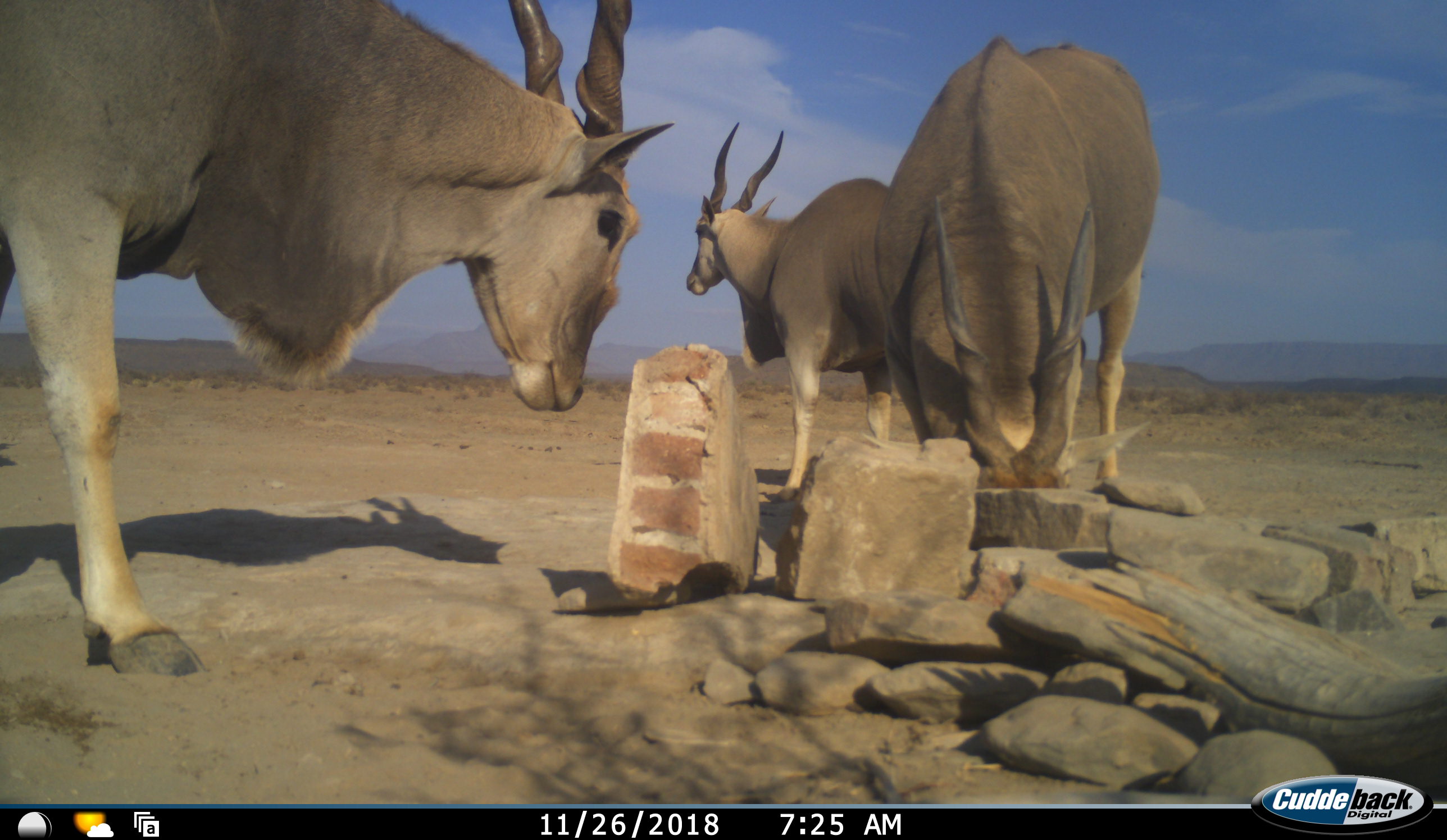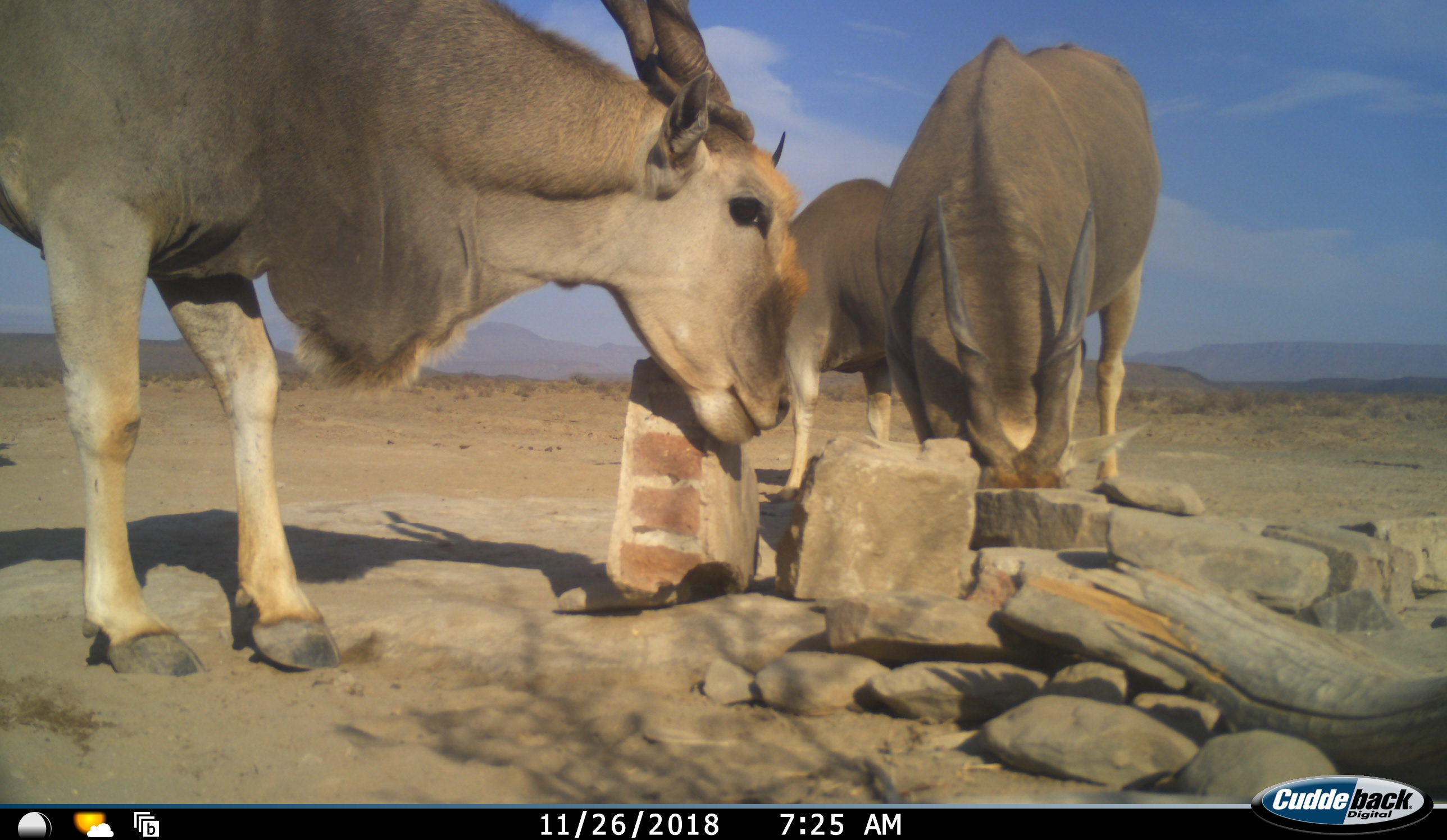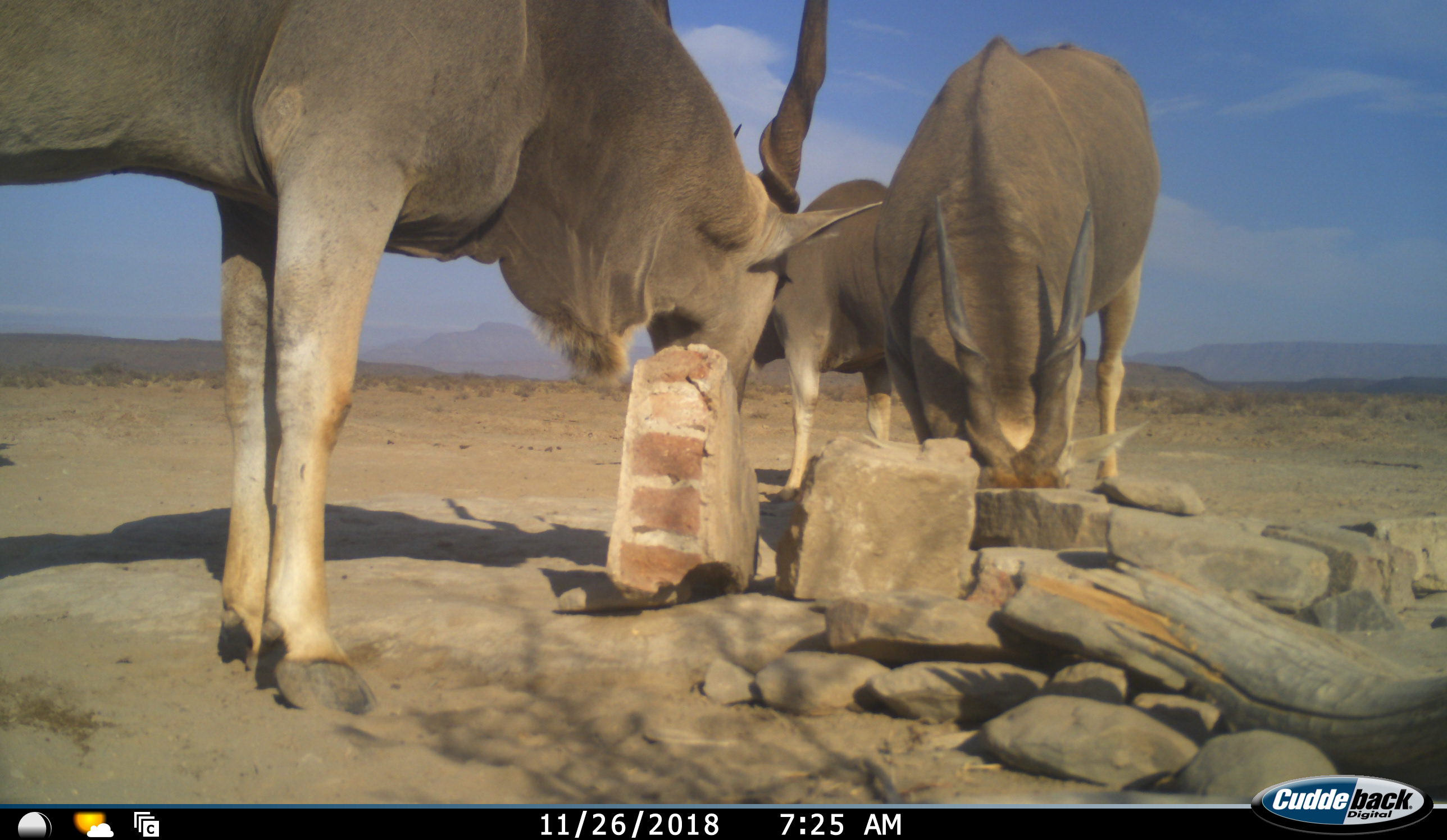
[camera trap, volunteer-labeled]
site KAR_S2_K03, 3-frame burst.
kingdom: Animalia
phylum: Chordata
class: Mammalia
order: Artiodactyla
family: Bovidae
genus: Tragelaphus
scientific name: Tragelaphus oryx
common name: eland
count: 3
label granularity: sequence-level